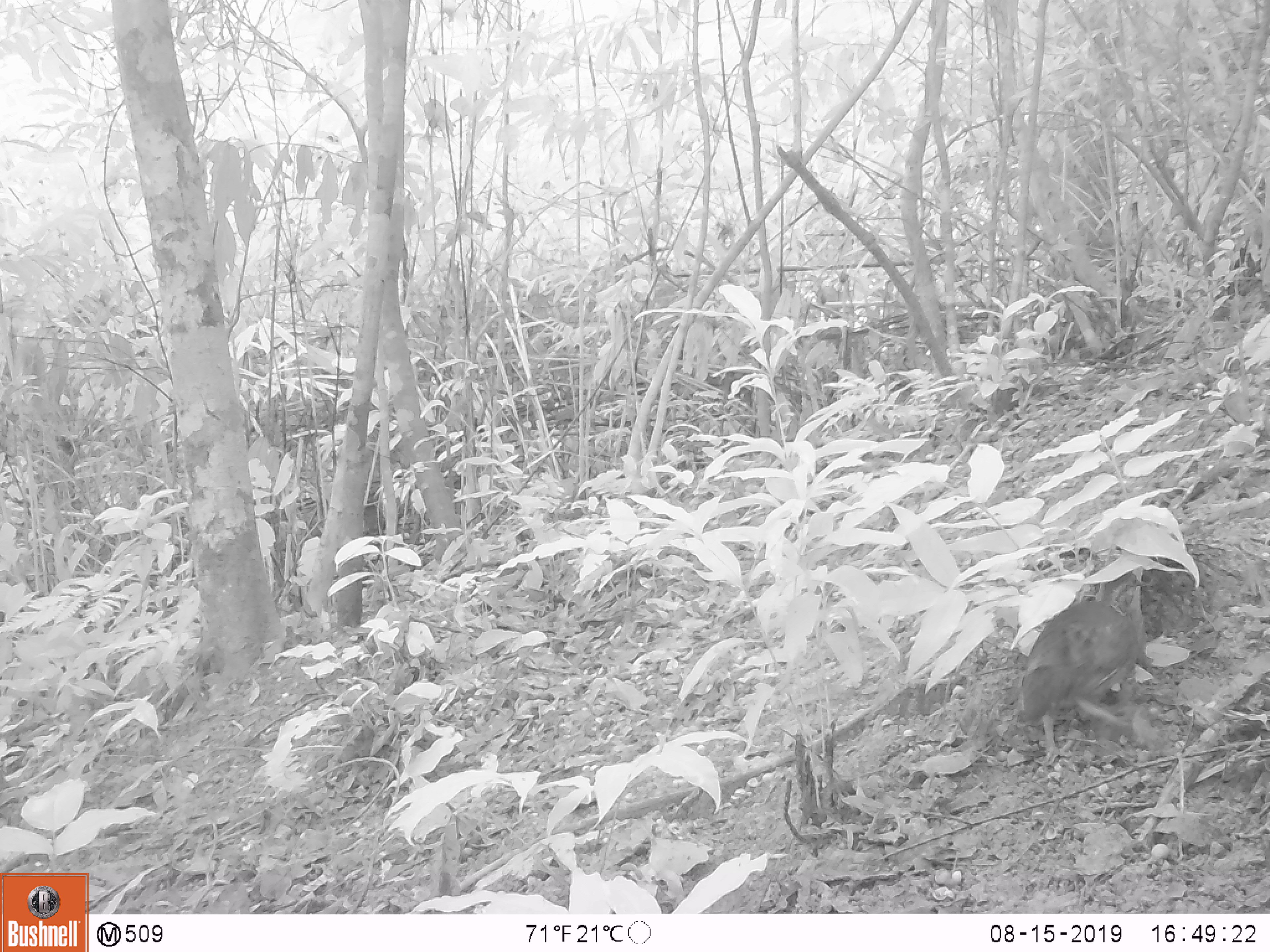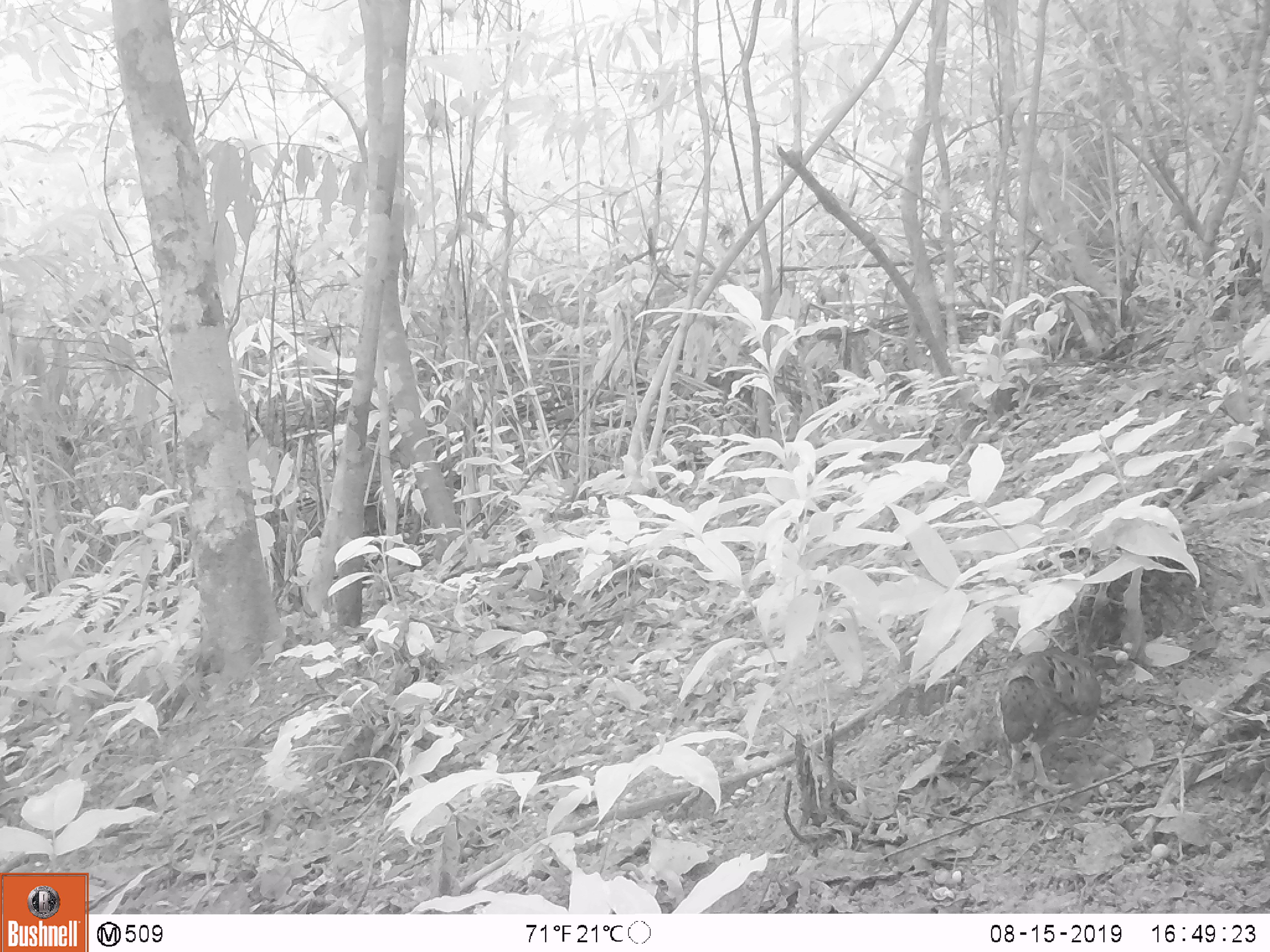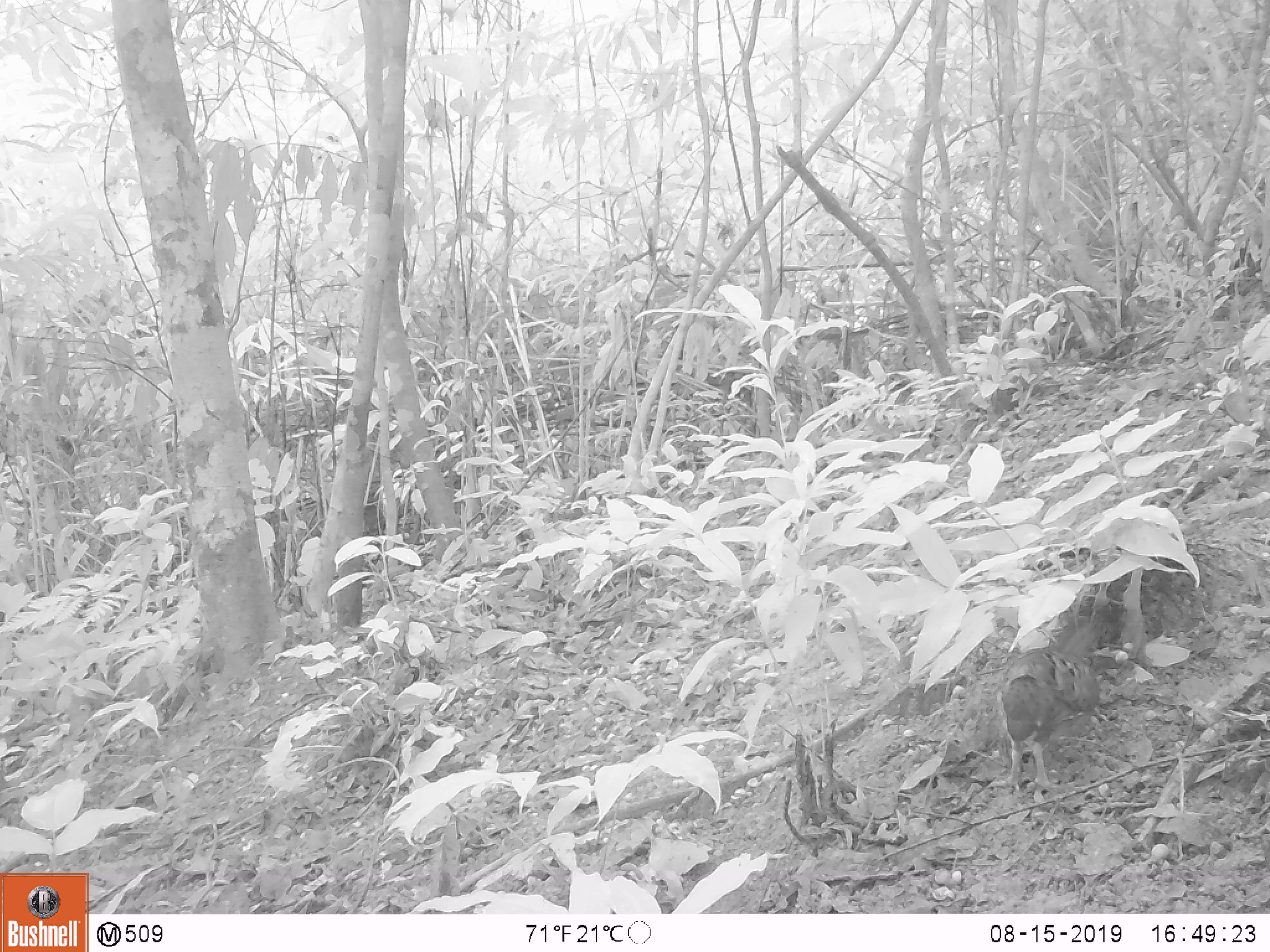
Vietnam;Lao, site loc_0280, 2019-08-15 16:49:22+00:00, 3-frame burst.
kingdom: Animalia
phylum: Chordata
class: Aves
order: Galliformes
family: Phasianidae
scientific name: Phasianidae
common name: partridge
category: unidentified partridge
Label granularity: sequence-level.